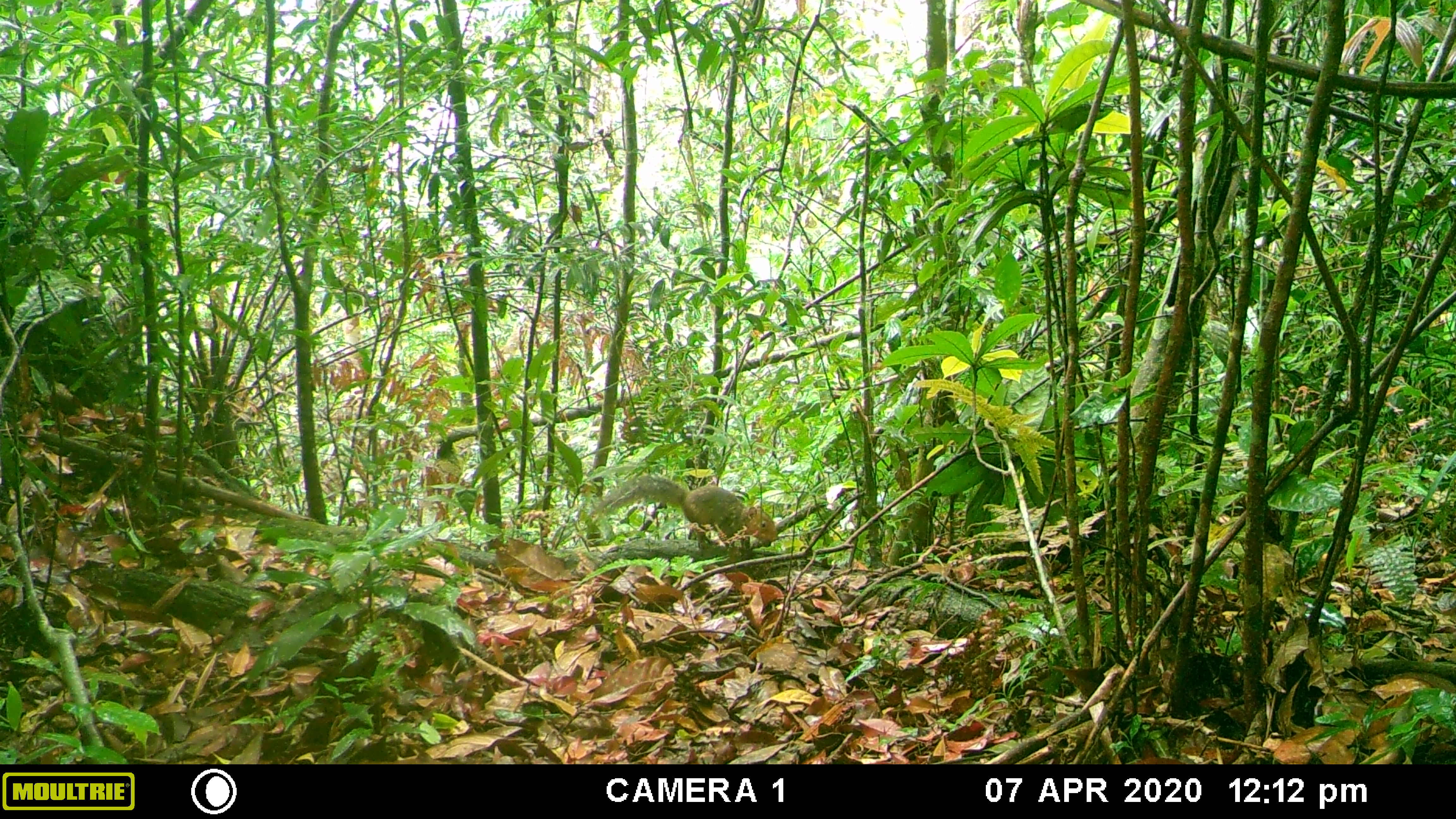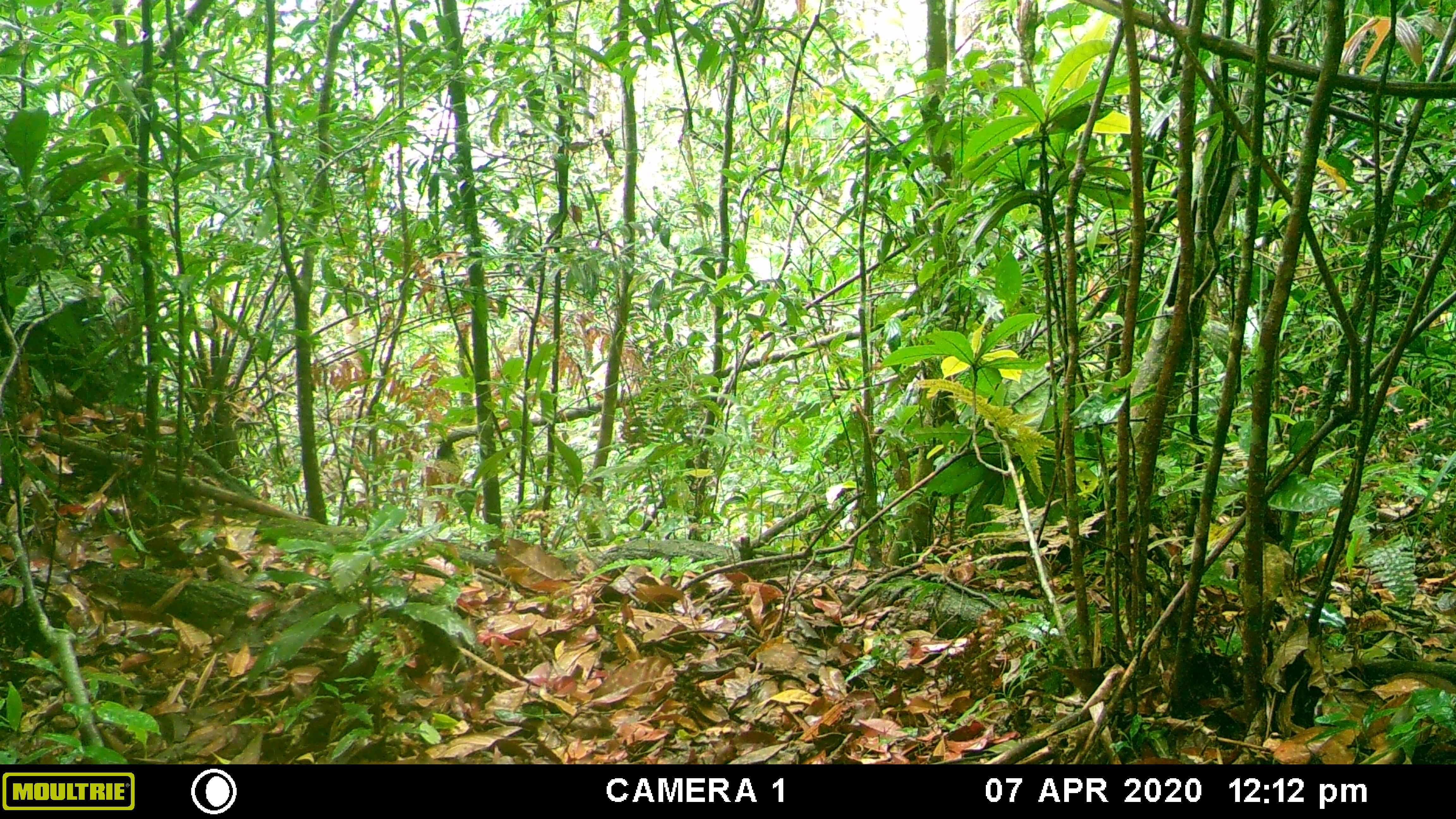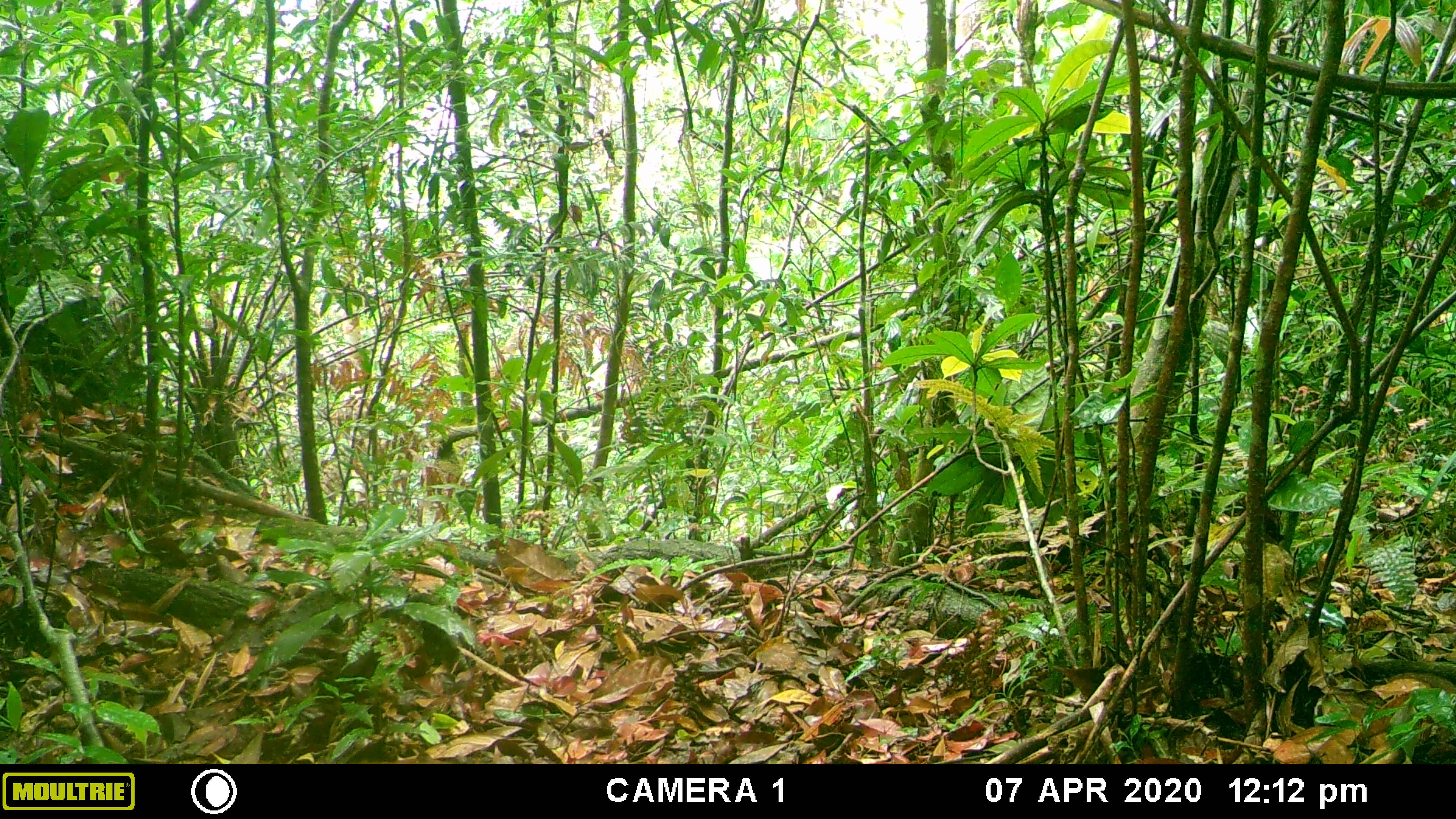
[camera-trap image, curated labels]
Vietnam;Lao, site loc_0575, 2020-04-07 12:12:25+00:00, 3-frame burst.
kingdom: Animalia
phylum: Chordata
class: Mammalia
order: Rodentia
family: Sciuridae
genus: Dremomys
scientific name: Dremomys rufigenis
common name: red-cheeked squirrel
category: red cheeked squirrel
Red cheeked squirrel (red-cheeked squirrel) (Dremomys rufigenis). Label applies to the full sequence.